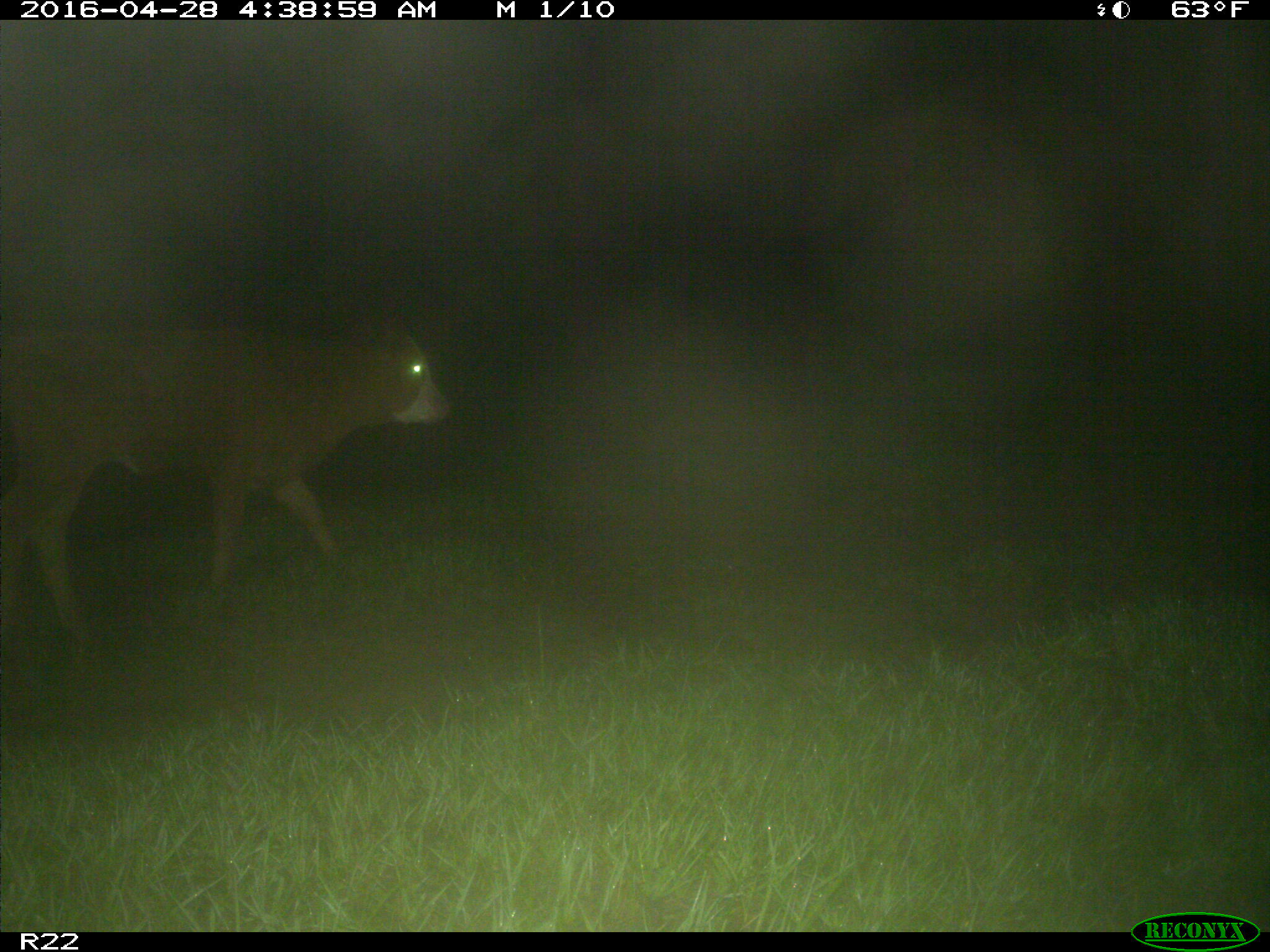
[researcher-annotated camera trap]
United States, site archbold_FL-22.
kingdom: Animalia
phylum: Chordata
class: Mammalia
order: Artiodactyla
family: Bovidae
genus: Bos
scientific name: Bos taurus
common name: domestic cow